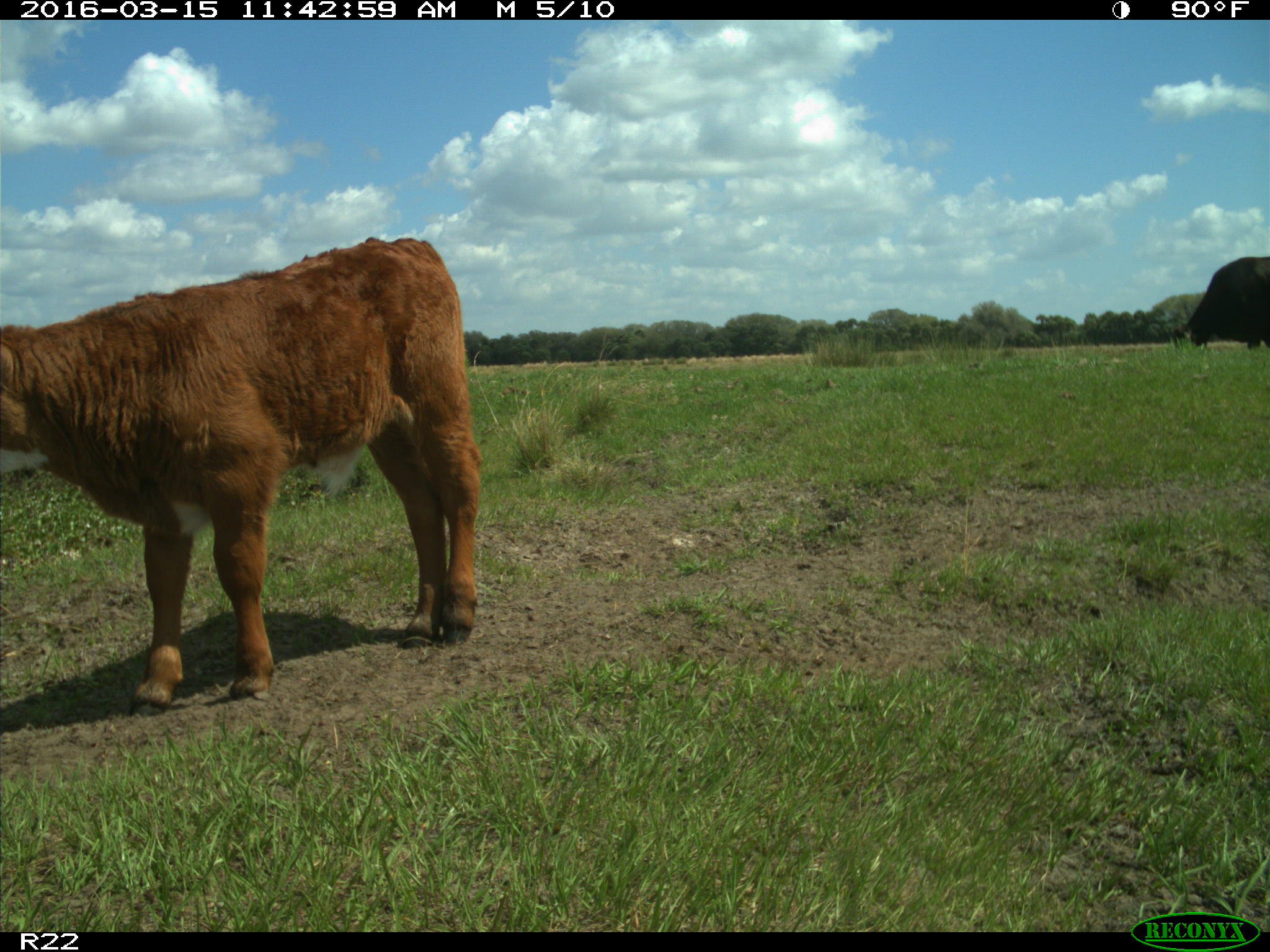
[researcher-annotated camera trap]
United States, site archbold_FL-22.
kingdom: Animalia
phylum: Chordata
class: Mammalia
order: Artiodactyla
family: Bovidae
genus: Bos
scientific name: Bos taurus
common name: domestic cow